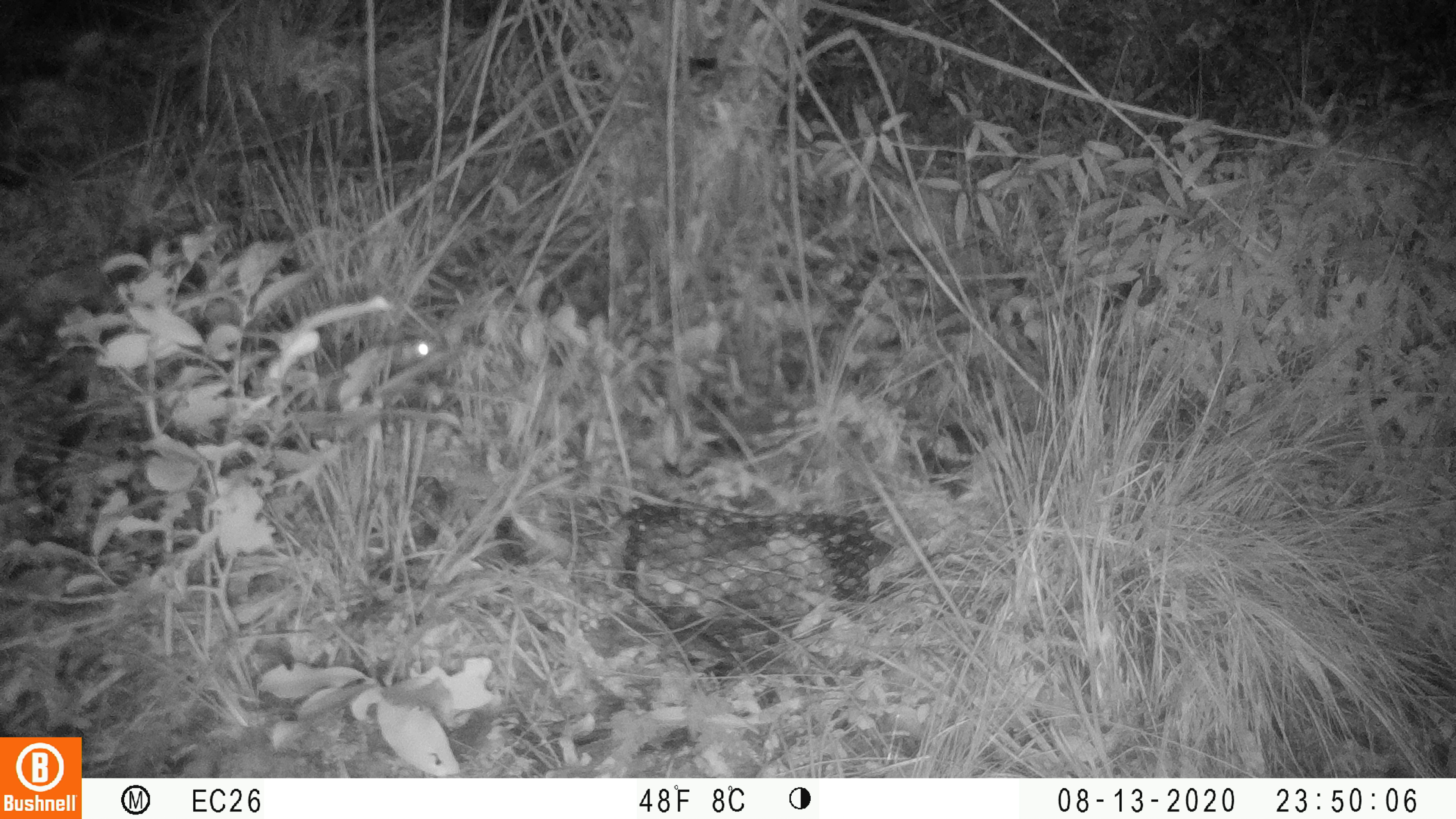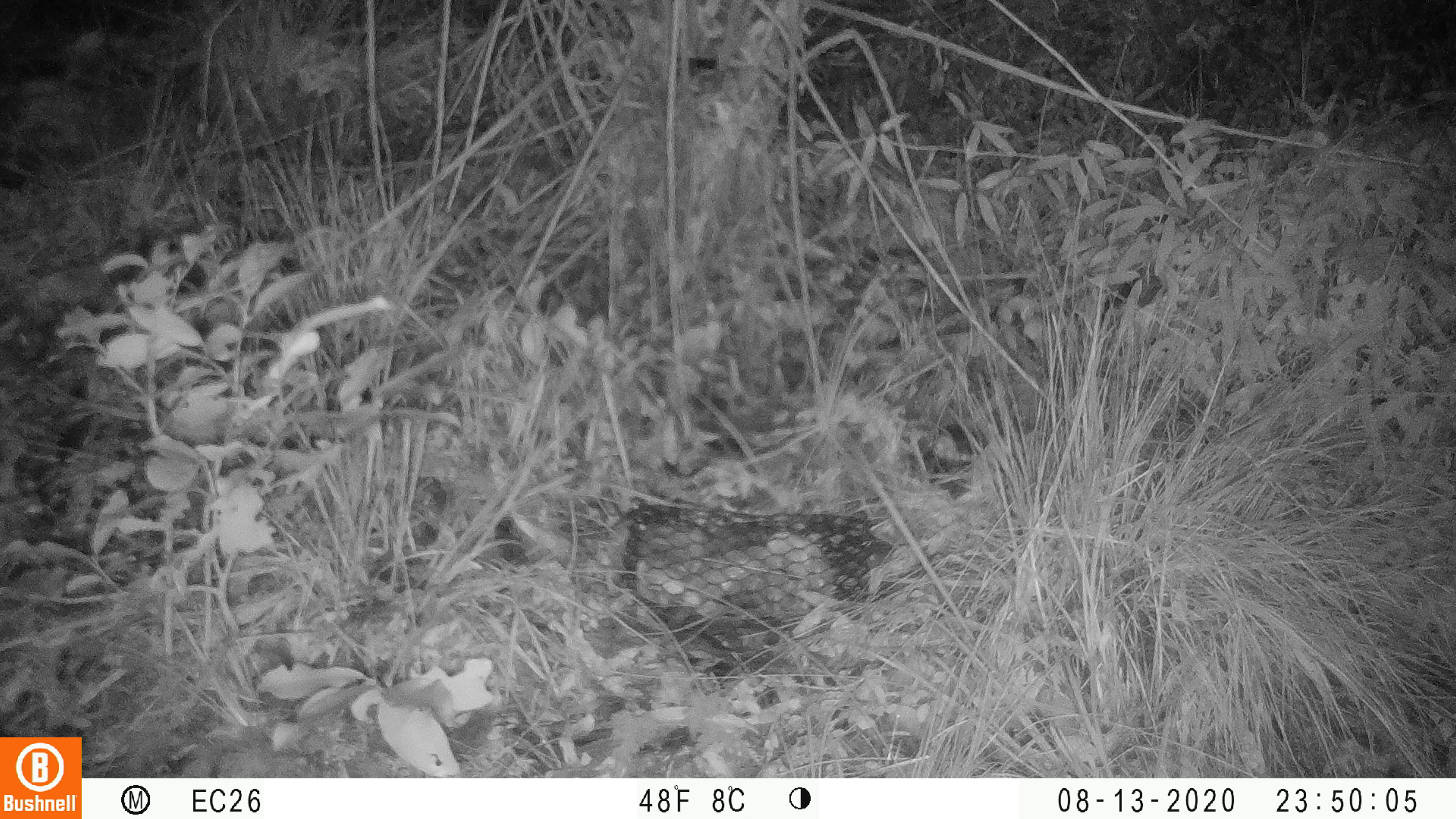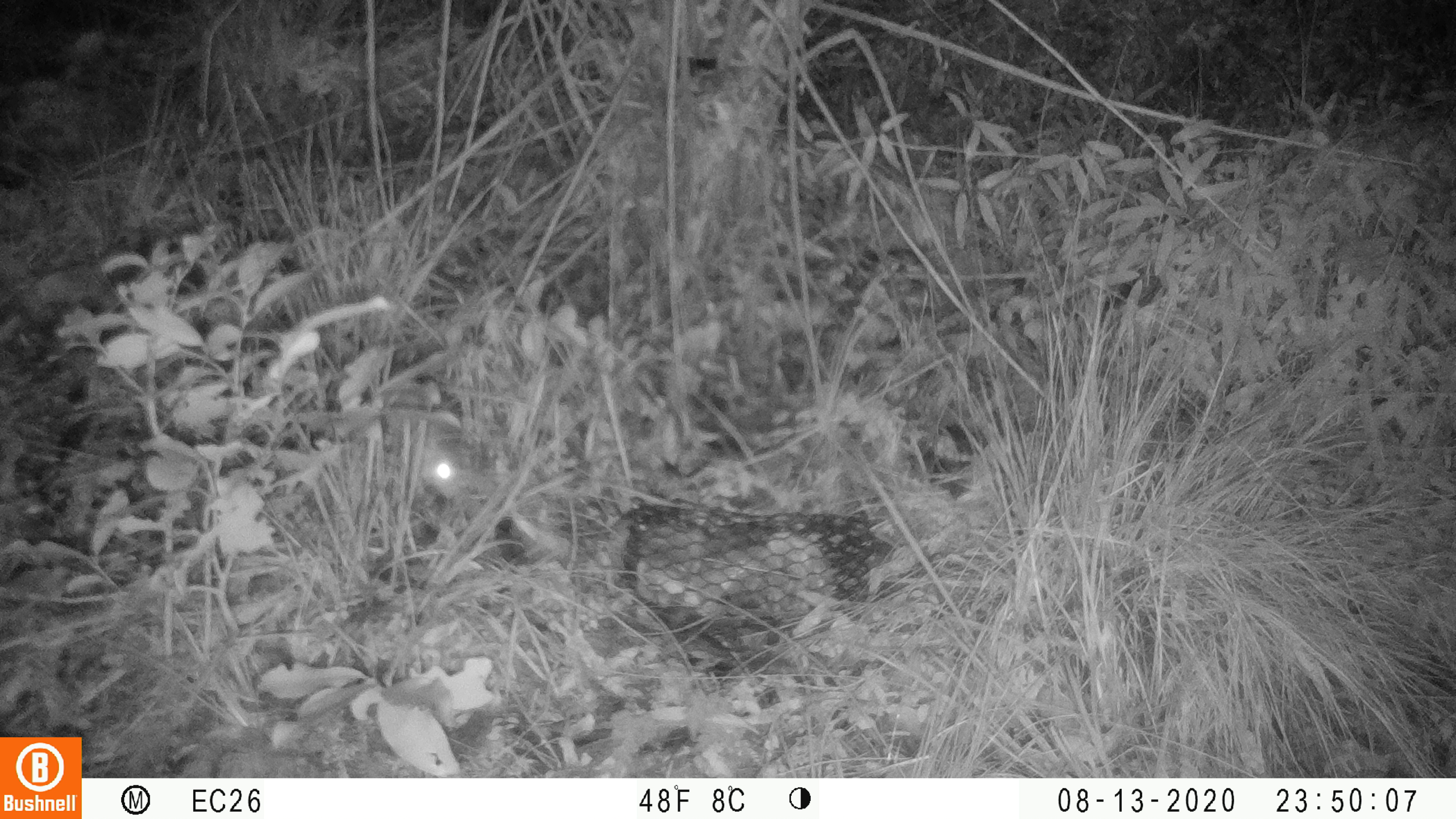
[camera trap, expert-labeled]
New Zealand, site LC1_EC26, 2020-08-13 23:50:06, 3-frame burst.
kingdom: Animalia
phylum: Chordata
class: Mammalia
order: Rodentia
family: Muridae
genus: Rattus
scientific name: Rattus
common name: rat